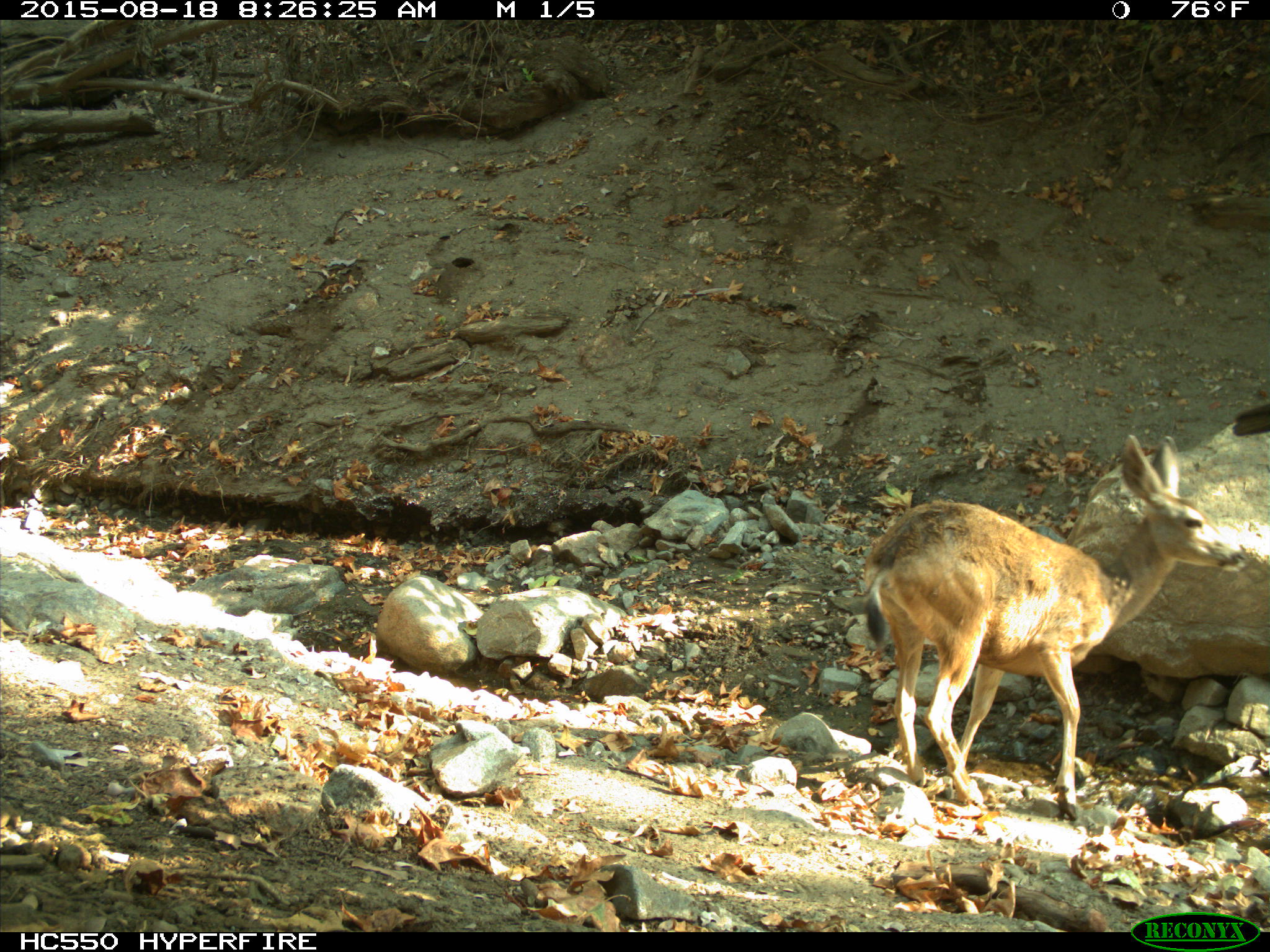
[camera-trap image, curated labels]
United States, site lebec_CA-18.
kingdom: Animalia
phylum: Chordata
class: Mammalia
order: Artiodactyla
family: Cervidae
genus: Odocoileus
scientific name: Odocoileus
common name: deer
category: unidentified deer